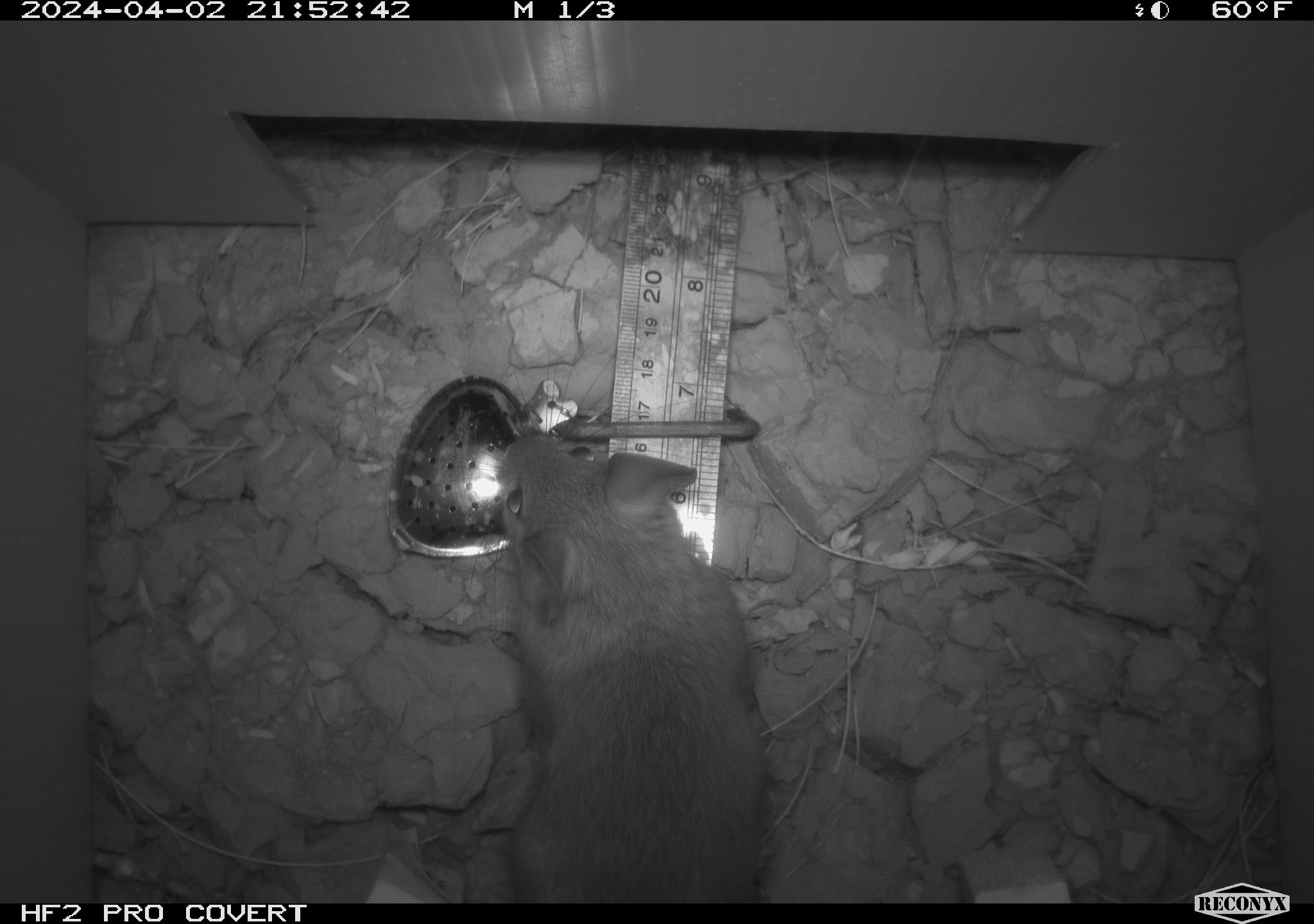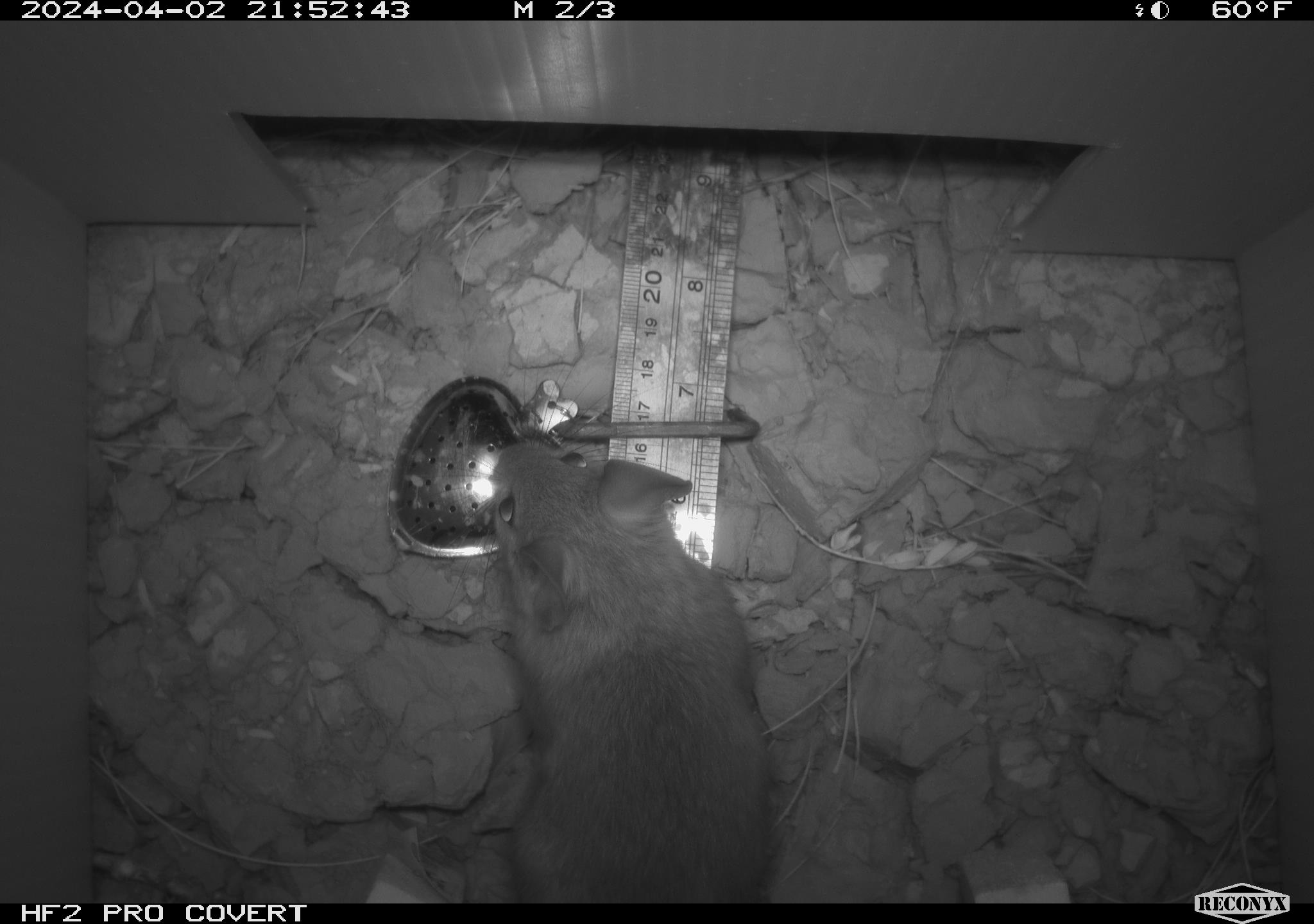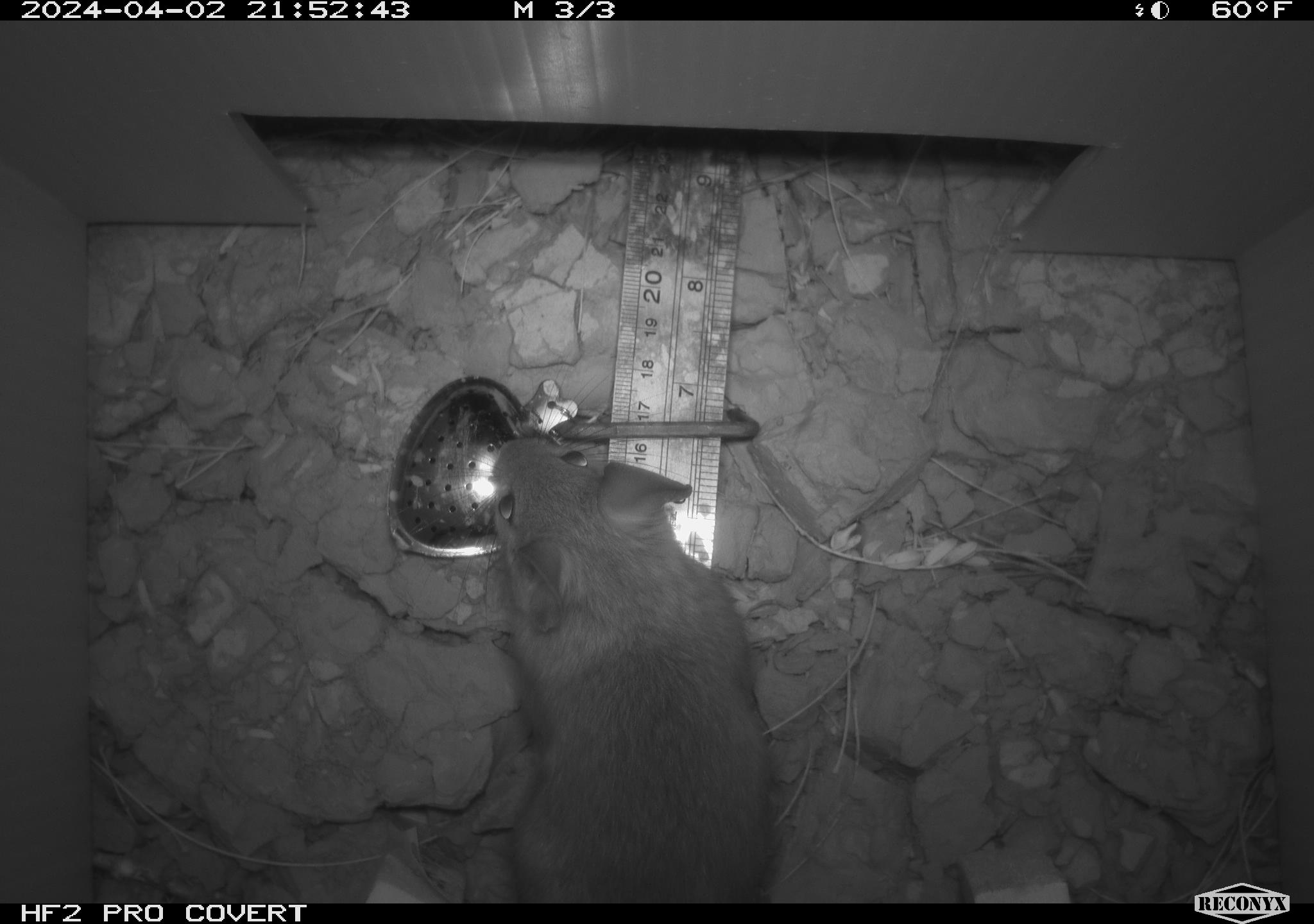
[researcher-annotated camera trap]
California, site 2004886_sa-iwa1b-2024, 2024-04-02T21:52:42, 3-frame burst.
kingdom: Animalia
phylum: Chordata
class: Mammalia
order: Rodentia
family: Cricetidae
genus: Neotoma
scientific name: Neotoma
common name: pack rat or woodrat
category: neotoma species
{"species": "neotoma species (pack rat or woodrat) (Neotoma)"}